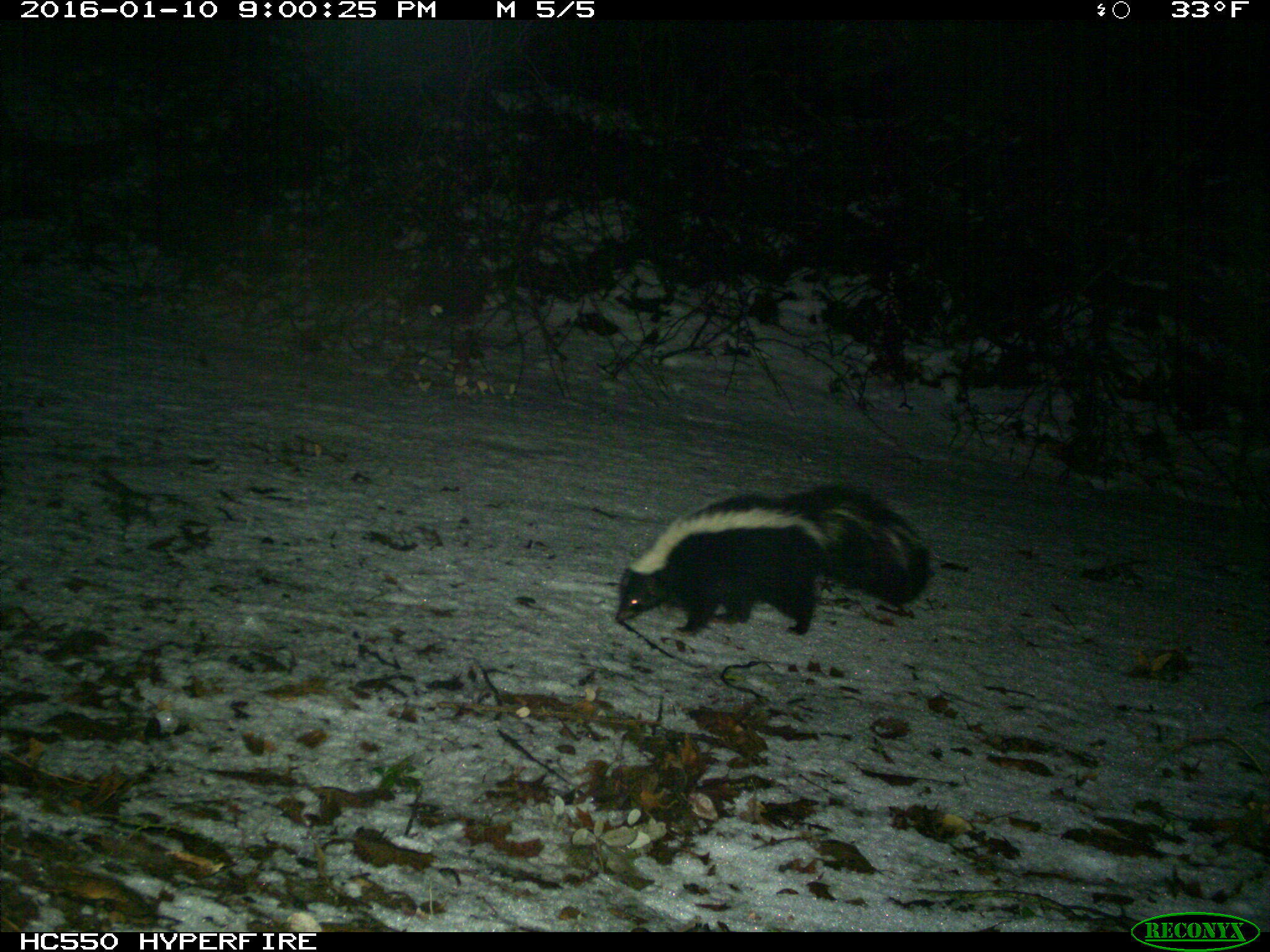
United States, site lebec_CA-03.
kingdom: Animalia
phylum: Chordata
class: Mammalia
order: Carnivora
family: Mephitidae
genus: Mephitis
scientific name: Mephitis mephitis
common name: striped skunk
Mephitis mephitis (striped skunk).